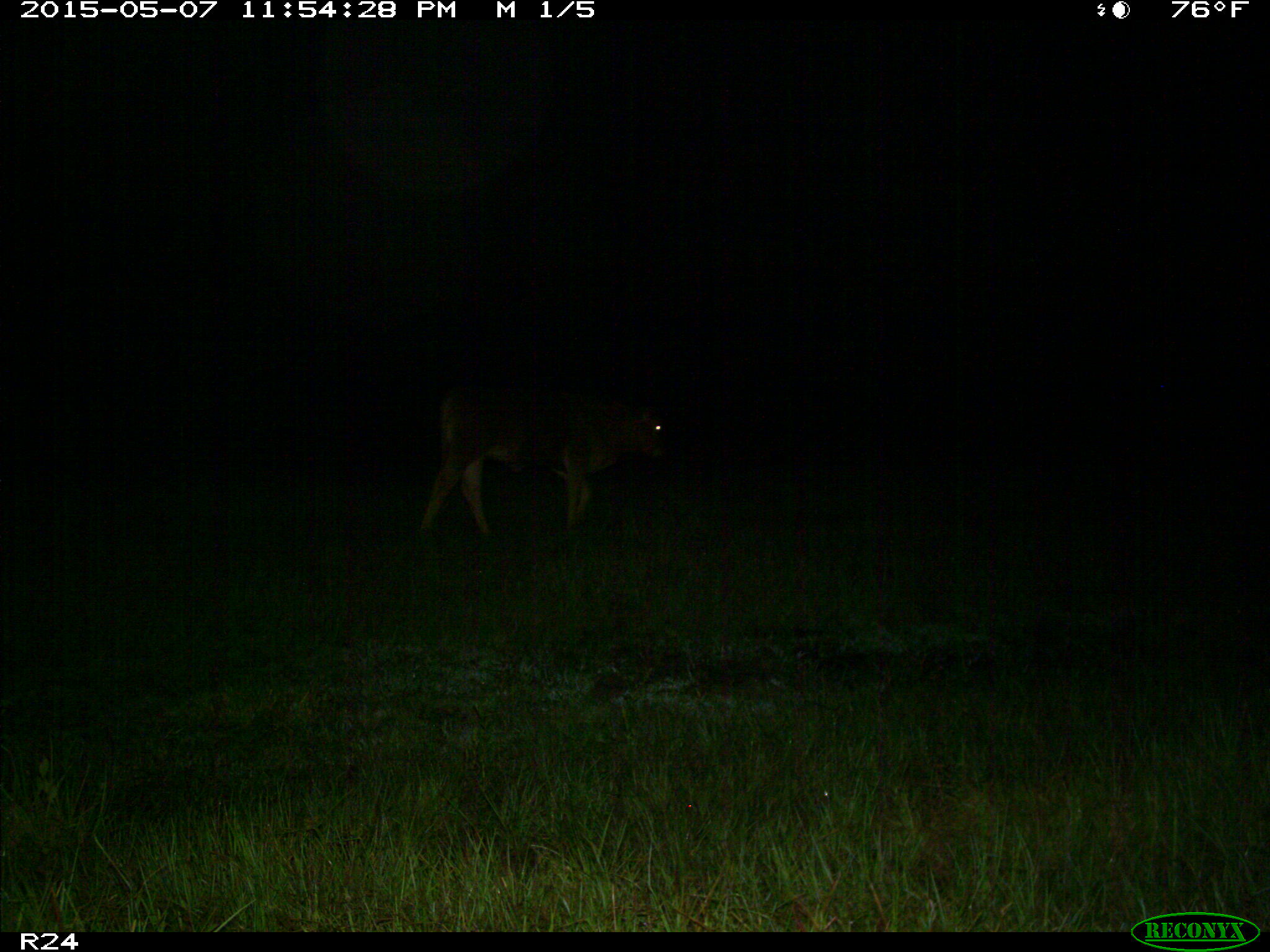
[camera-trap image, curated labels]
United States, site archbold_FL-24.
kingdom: Animalia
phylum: Chordata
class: Mammalia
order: Artiodactyla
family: Bovidae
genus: Bos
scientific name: Bos taurus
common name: domestic cow